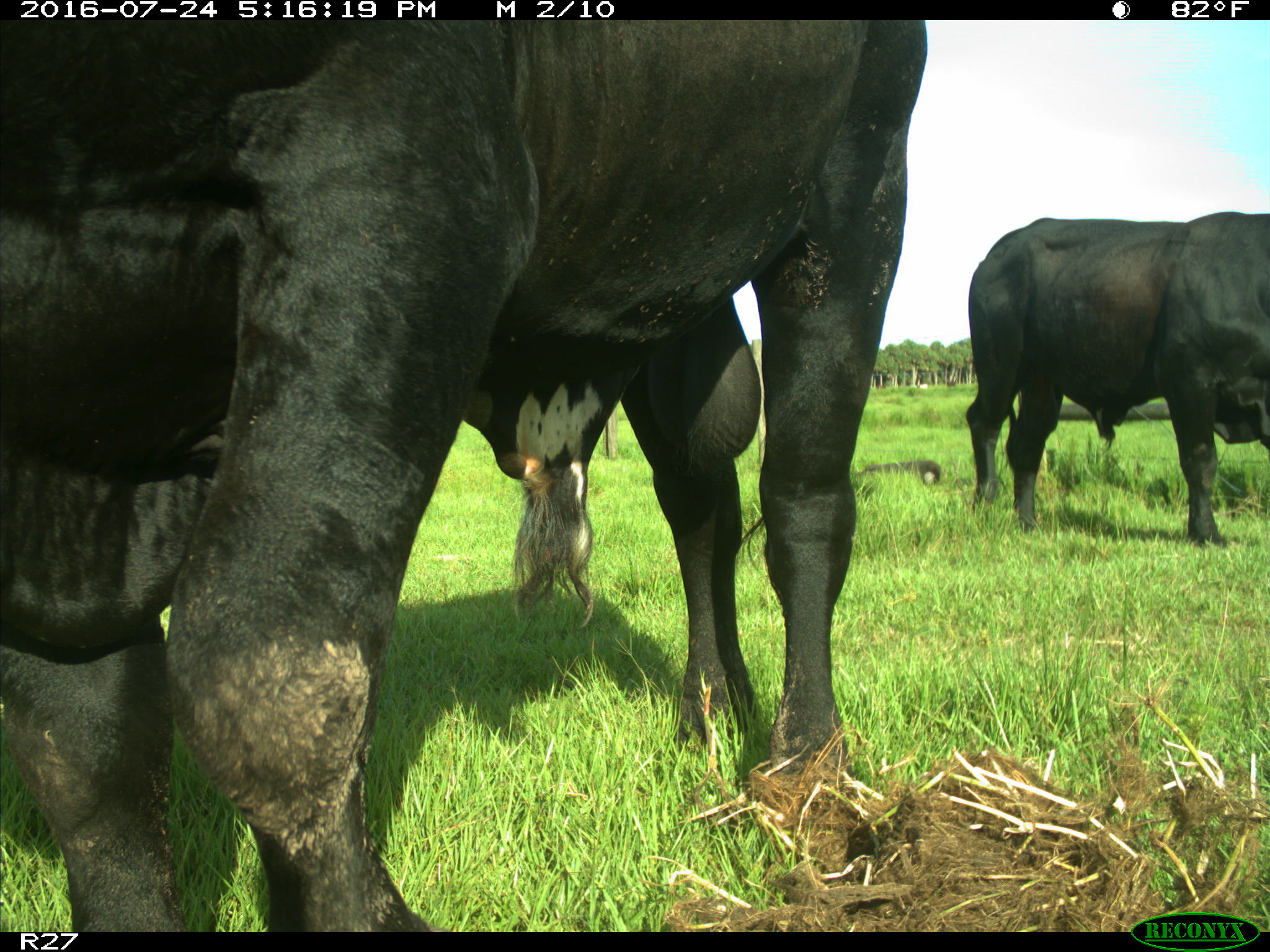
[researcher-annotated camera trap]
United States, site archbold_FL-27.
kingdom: Animalia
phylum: Chordata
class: Mammalia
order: Artiodactyla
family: Bovidae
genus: Bos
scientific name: Bos taurus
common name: domestic cow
Bos taurus (domestic cow).